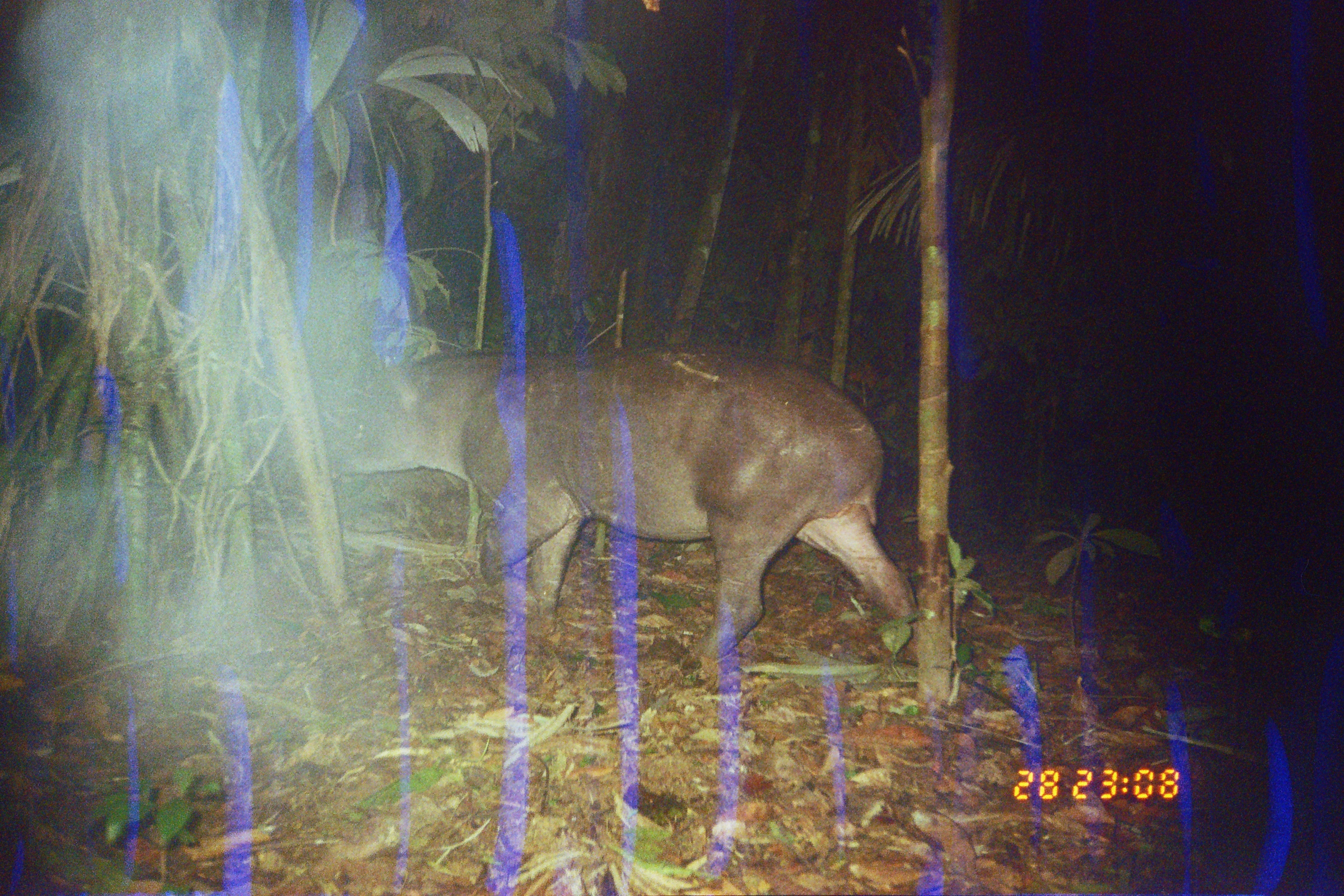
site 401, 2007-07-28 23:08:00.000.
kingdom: Animalia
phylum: Chordata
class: Mammalia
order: Perissodactyla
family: Tapiridae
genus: Tapirus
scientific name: Tapirus terrestris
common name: south american tapir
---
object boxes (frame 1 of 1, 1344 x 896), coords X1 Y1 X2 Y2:
tapirus terrestris: 328 336 922 662